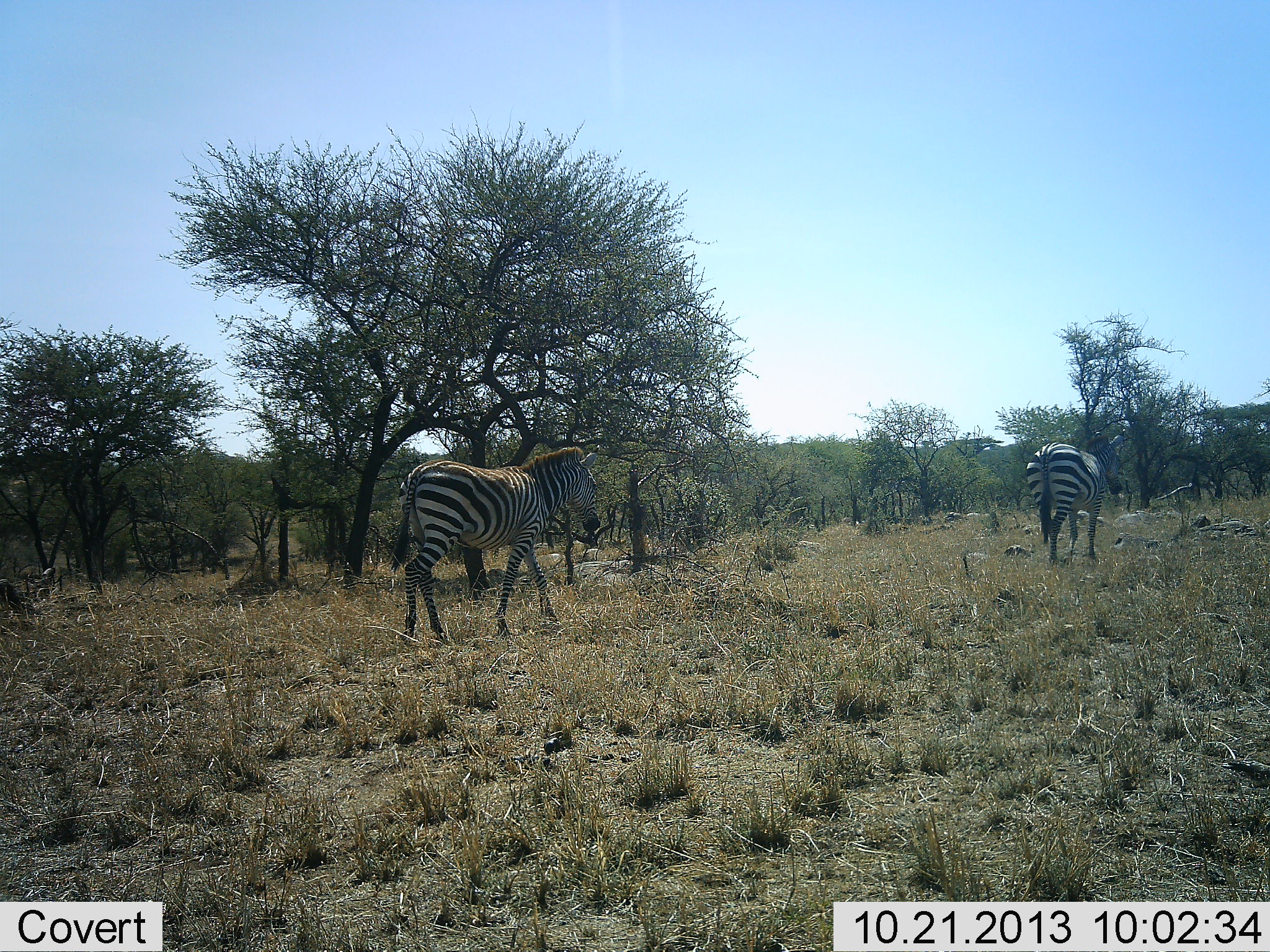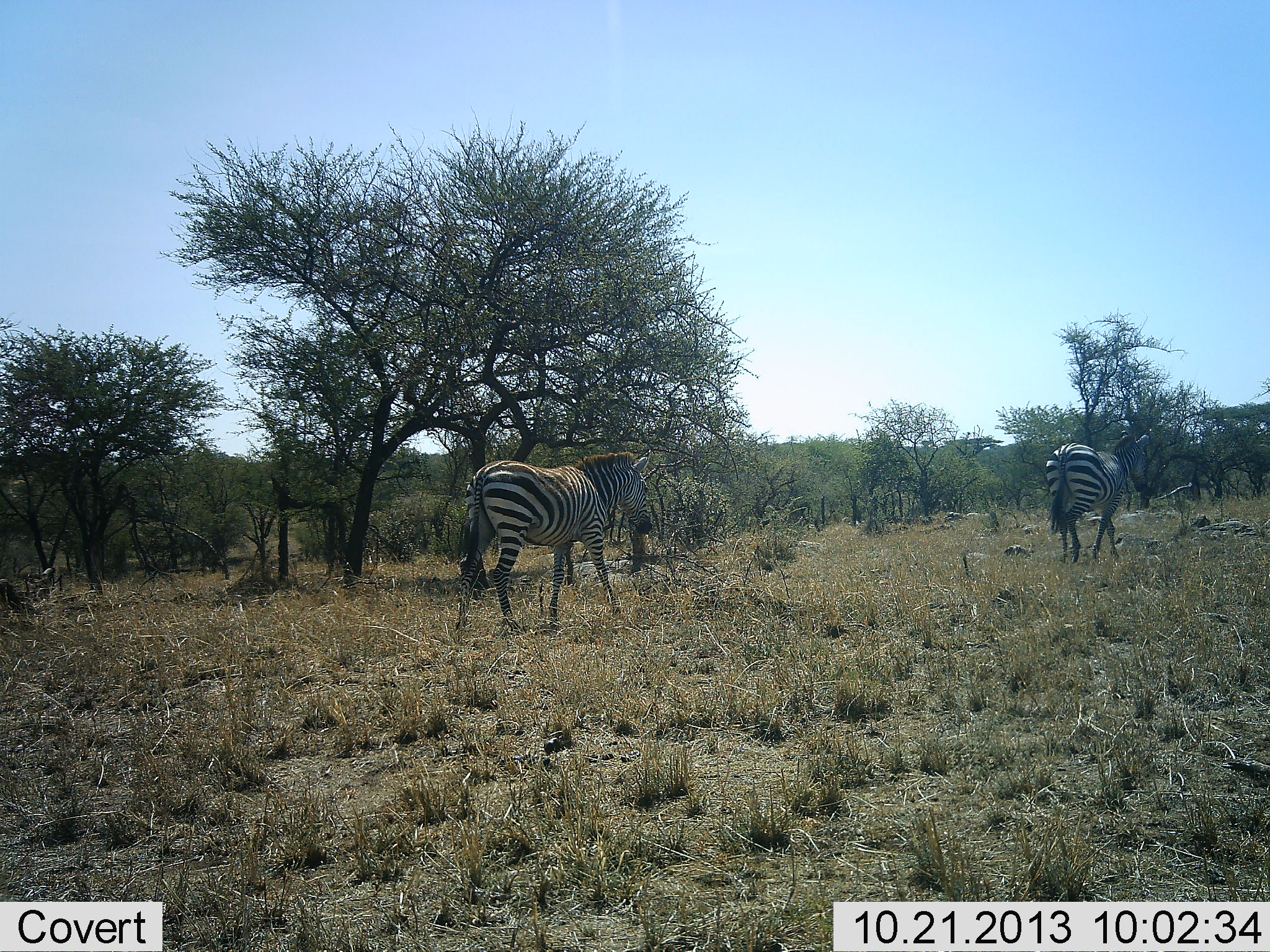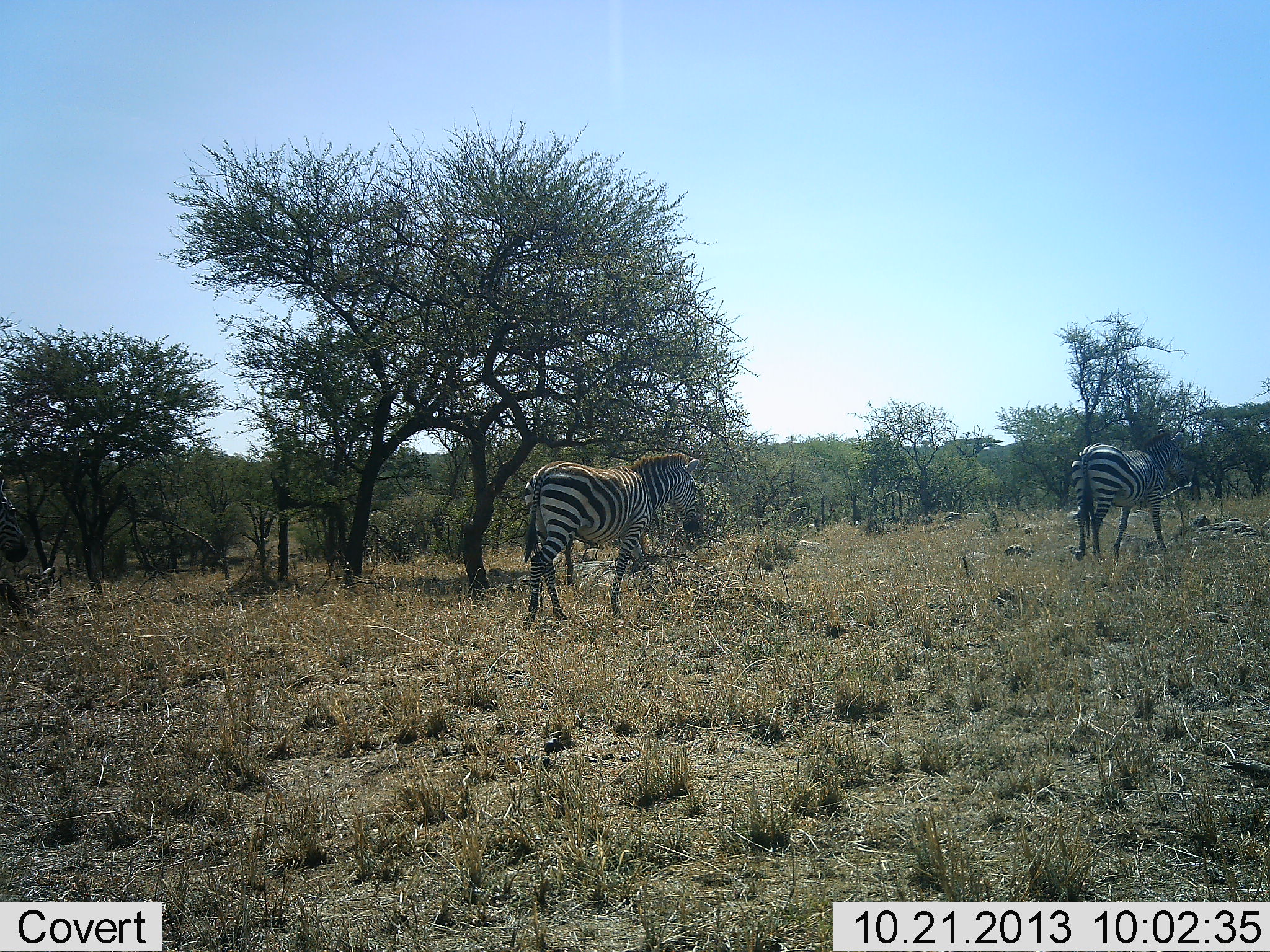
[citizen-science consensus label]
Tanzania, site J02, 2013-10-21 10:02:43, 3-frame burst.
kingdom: Animalia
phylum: Chordata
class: Mammalia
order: Perissodactyla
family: Equidae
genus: Equus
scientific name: Equus quagga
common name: plains zebra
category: zebra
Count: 2.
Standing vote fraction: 10%.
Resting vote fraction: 0%.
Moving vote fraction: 90%.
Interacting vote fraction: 0%.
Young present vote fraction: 0%.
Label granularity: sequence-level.